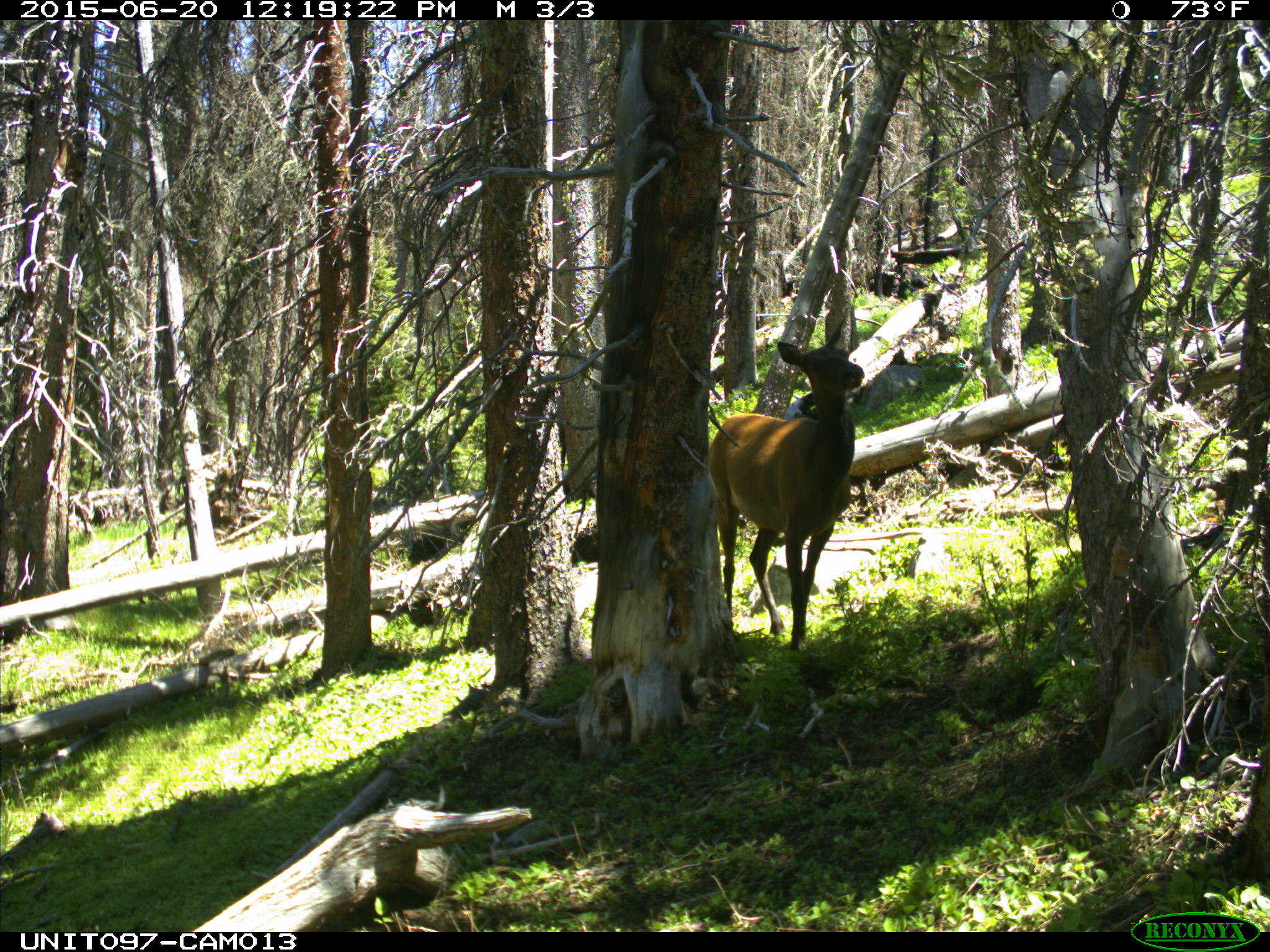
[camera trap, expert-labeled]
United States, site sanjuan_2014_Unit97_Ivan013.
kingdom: Animalia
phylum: Chordata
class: Mammalia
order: Artiodactyla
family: Cervidae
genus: Cervus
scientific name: Cervus elaphus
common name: red deer